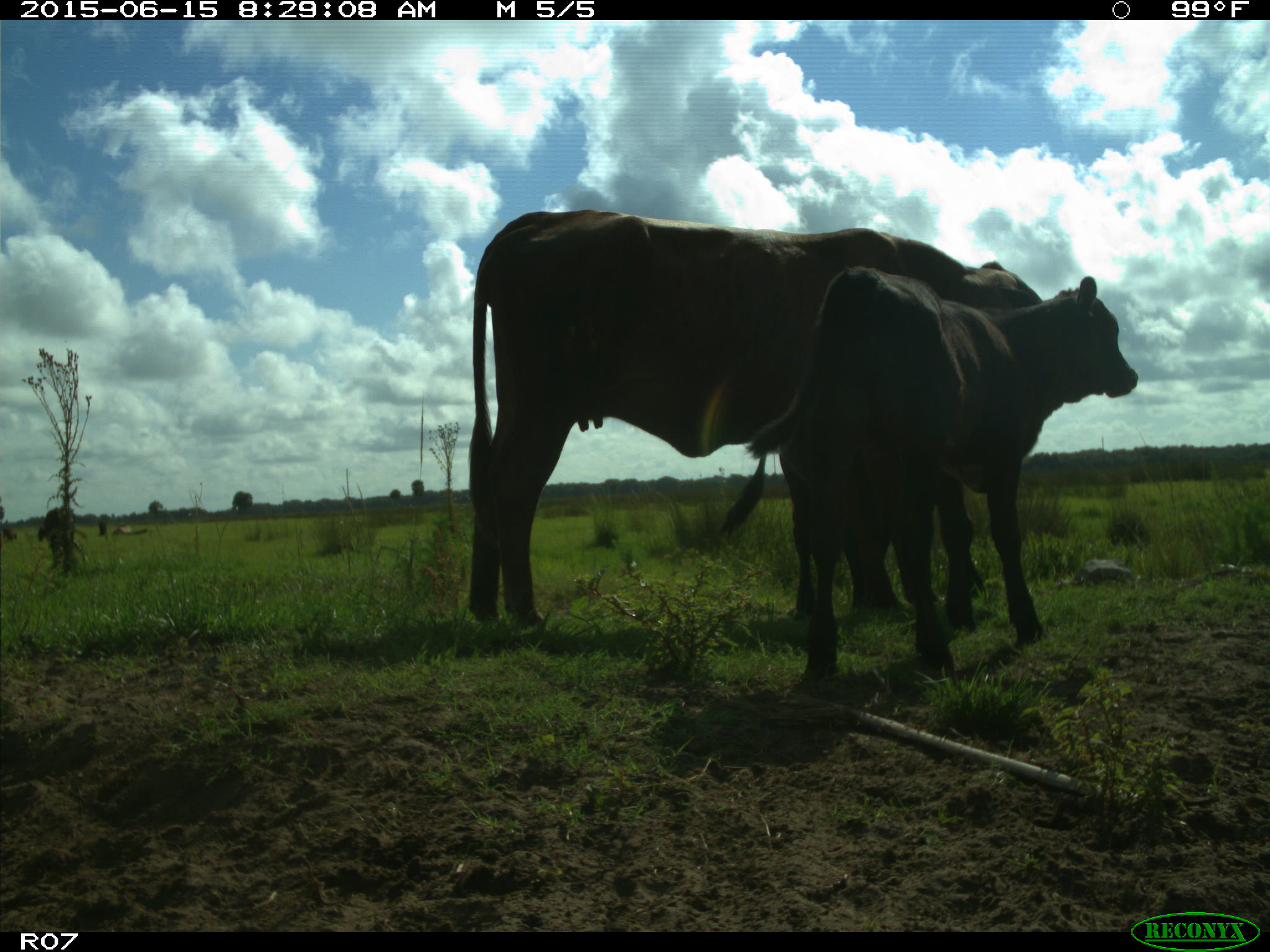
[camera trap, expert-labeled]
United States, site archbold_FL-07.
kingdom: Animalia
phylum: Chordata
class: Mammalia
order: Artiodactyla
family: Bovidae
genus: Bos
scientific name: Bos taurus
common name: domestic cow